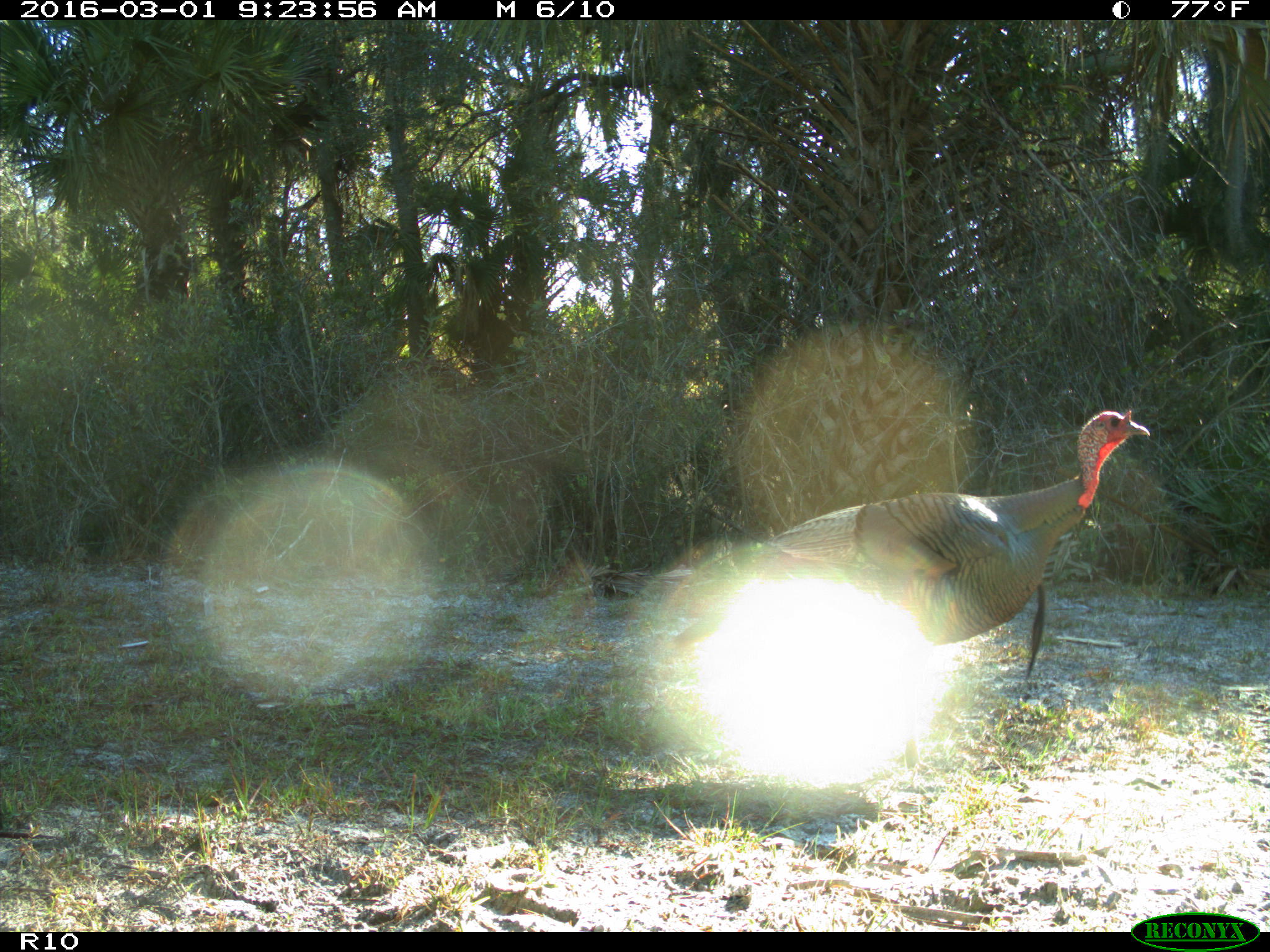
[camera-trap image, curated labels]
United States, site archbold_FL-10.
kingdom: Animalia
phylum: Chordata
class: Aves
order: Galliformes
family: Phasianidae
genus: Meleagris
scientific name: Meleagris gallopavo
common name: wild turkey